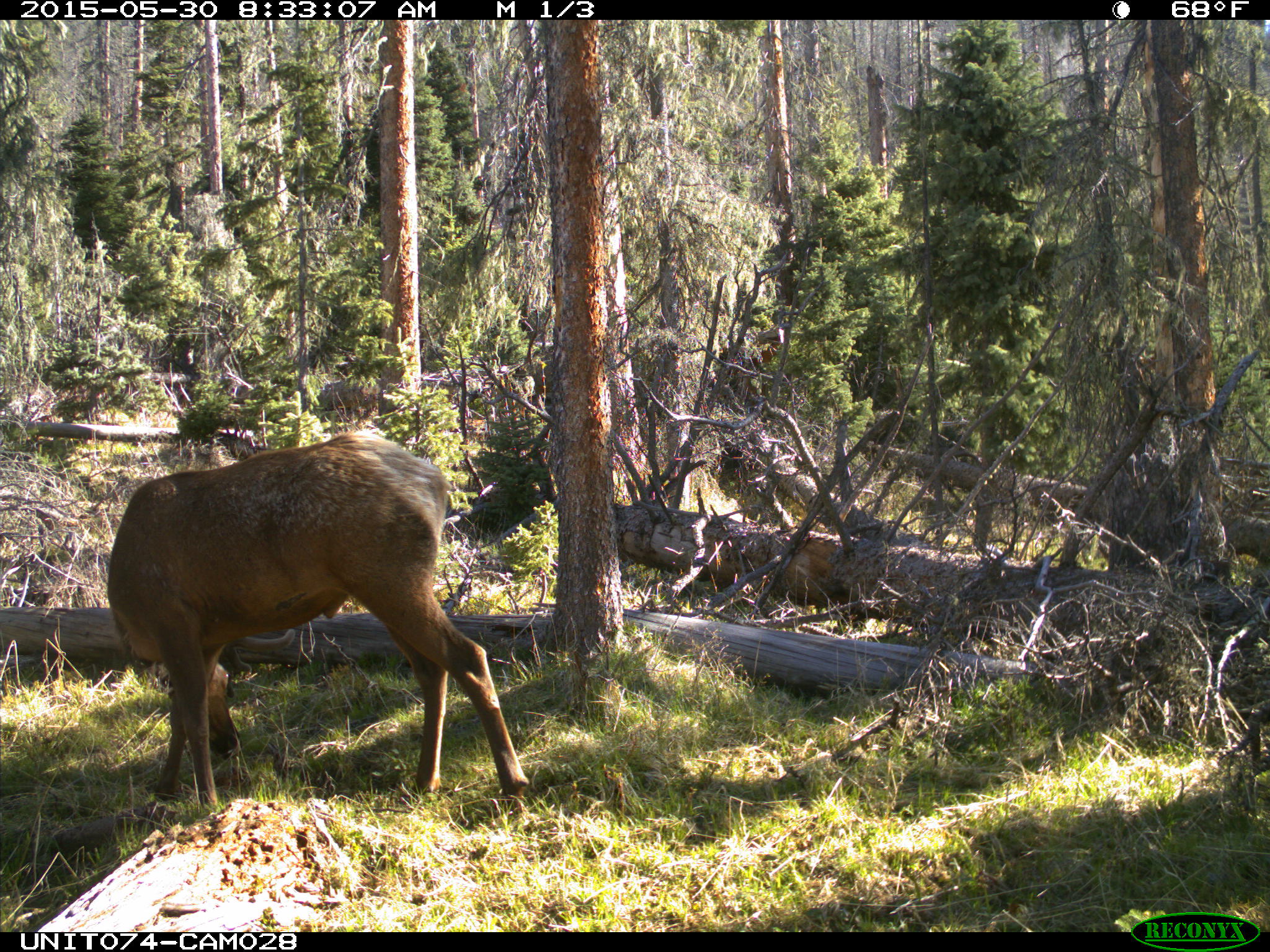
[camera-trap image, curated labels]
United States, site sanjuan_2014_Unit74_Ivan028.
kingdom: Animalia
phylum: Chordata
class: Mammalia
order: Artiodactyla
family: Cervidae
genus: Cervus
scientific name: Cervus elaphus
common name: red deer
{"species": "Cervus elaphus (red deer)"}